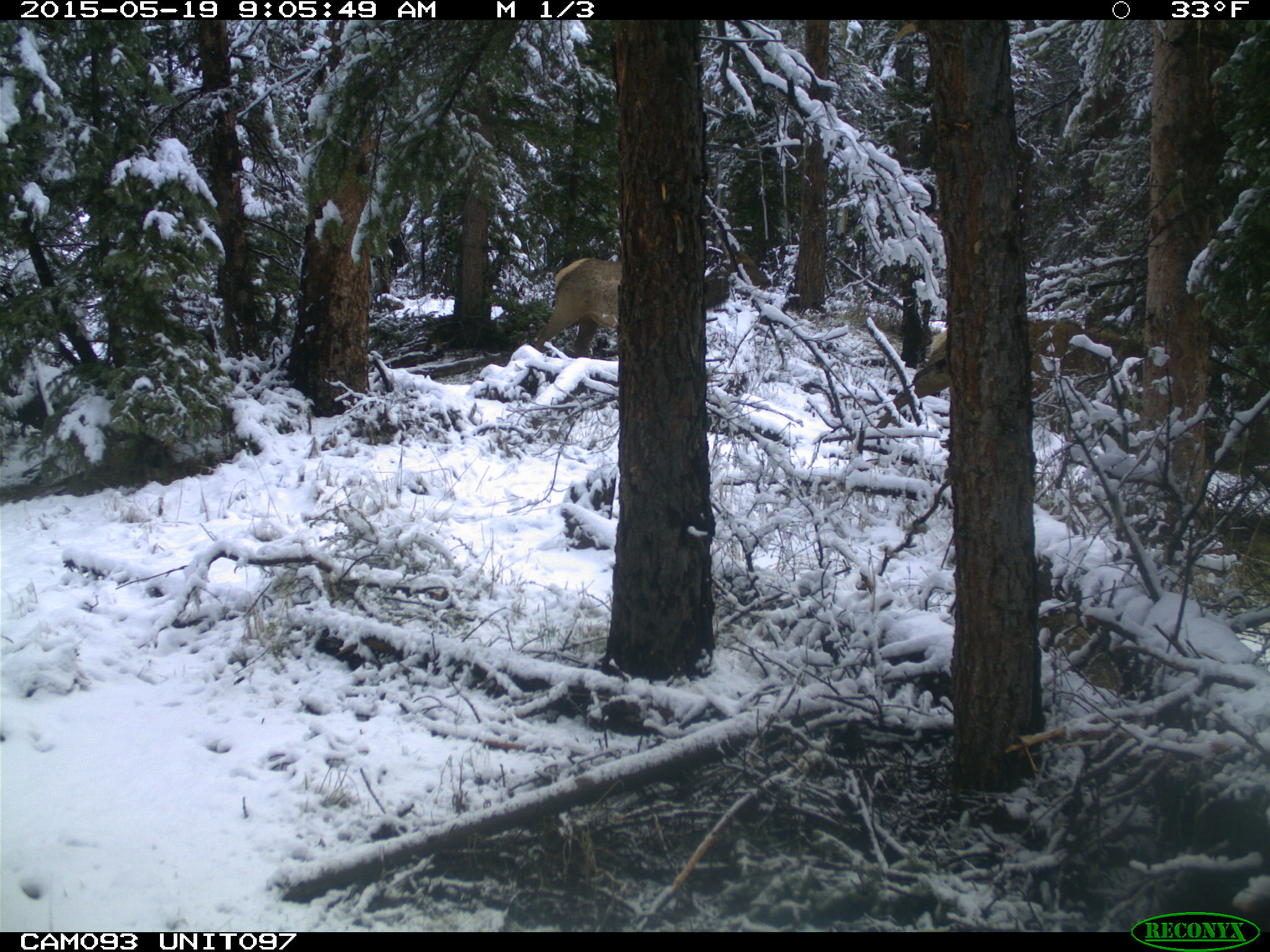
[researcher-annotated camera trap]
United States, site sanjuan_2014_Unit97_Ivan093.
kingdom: Animalia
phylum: Chordata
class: Mammalia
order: Artiodactyla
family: Cervidae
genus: Cervus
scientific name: Cervus elaphus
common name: red deer